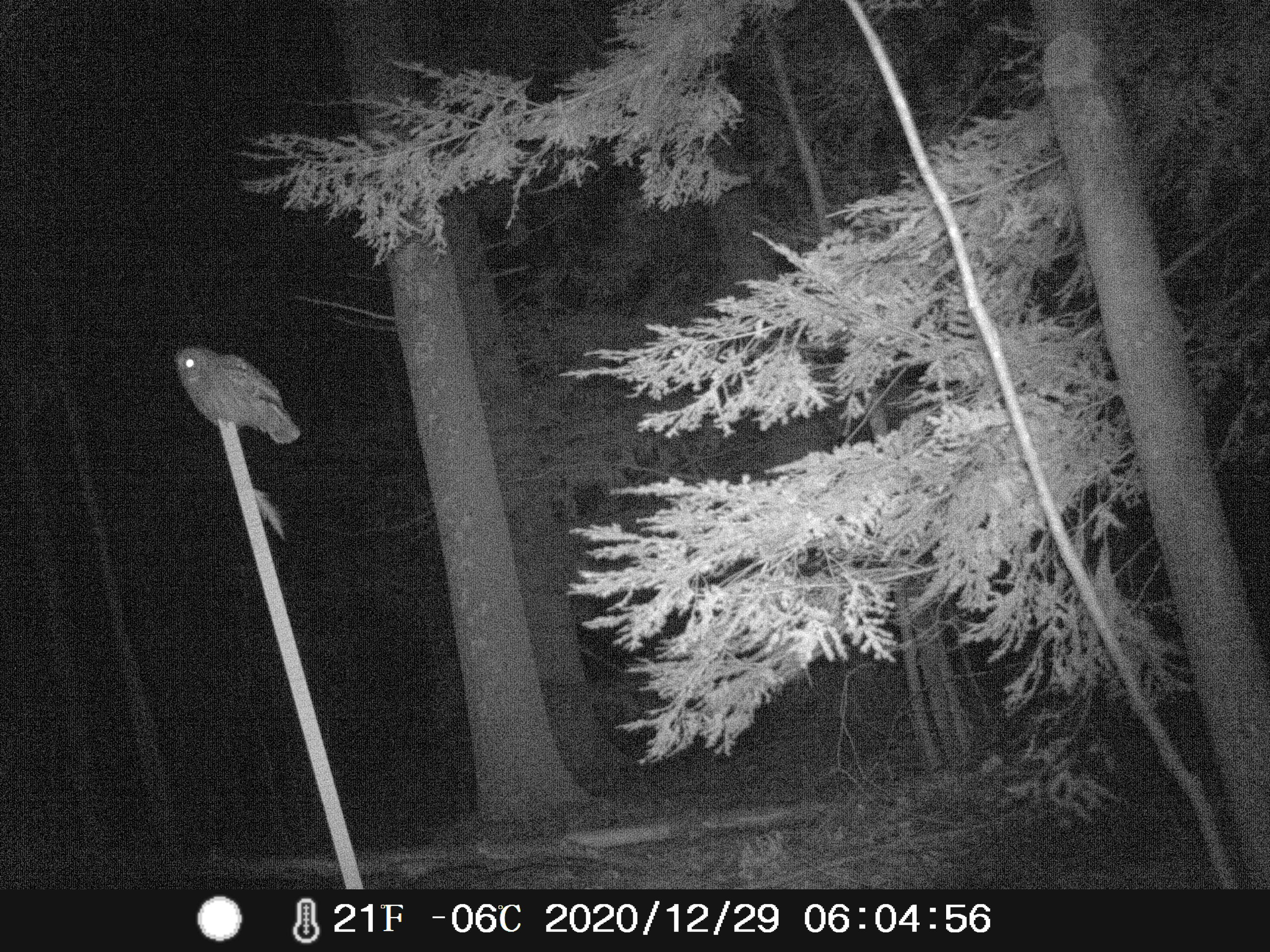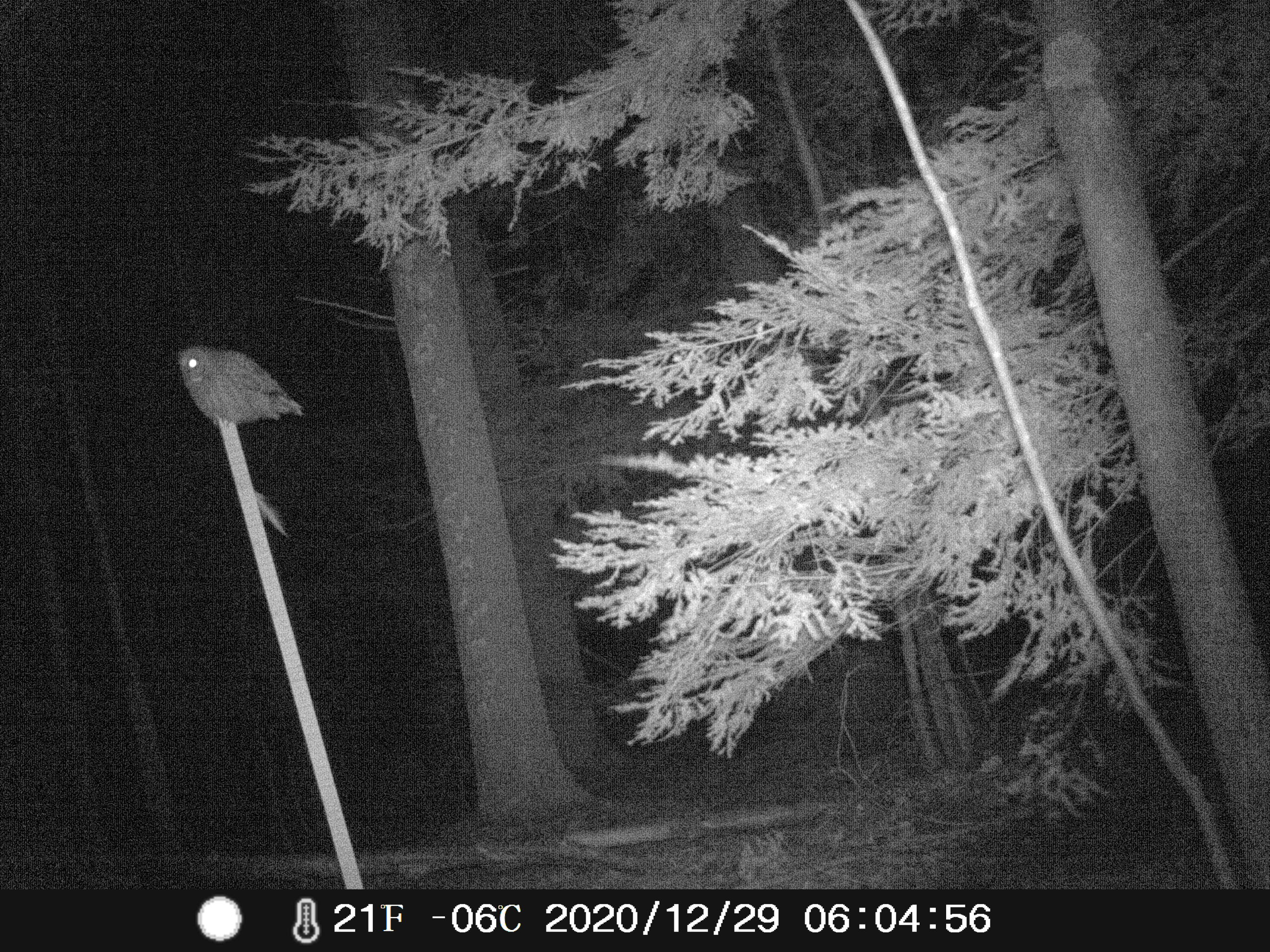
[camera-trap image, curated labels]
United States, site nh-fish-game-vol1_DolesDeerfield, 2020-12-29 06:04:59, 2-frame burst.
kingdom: Animalia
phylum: Chordata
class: Aves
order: Strigiformes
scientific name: Strigiformes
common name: owl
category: owl sp.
Owl sp. (owl) (Strigiformes).